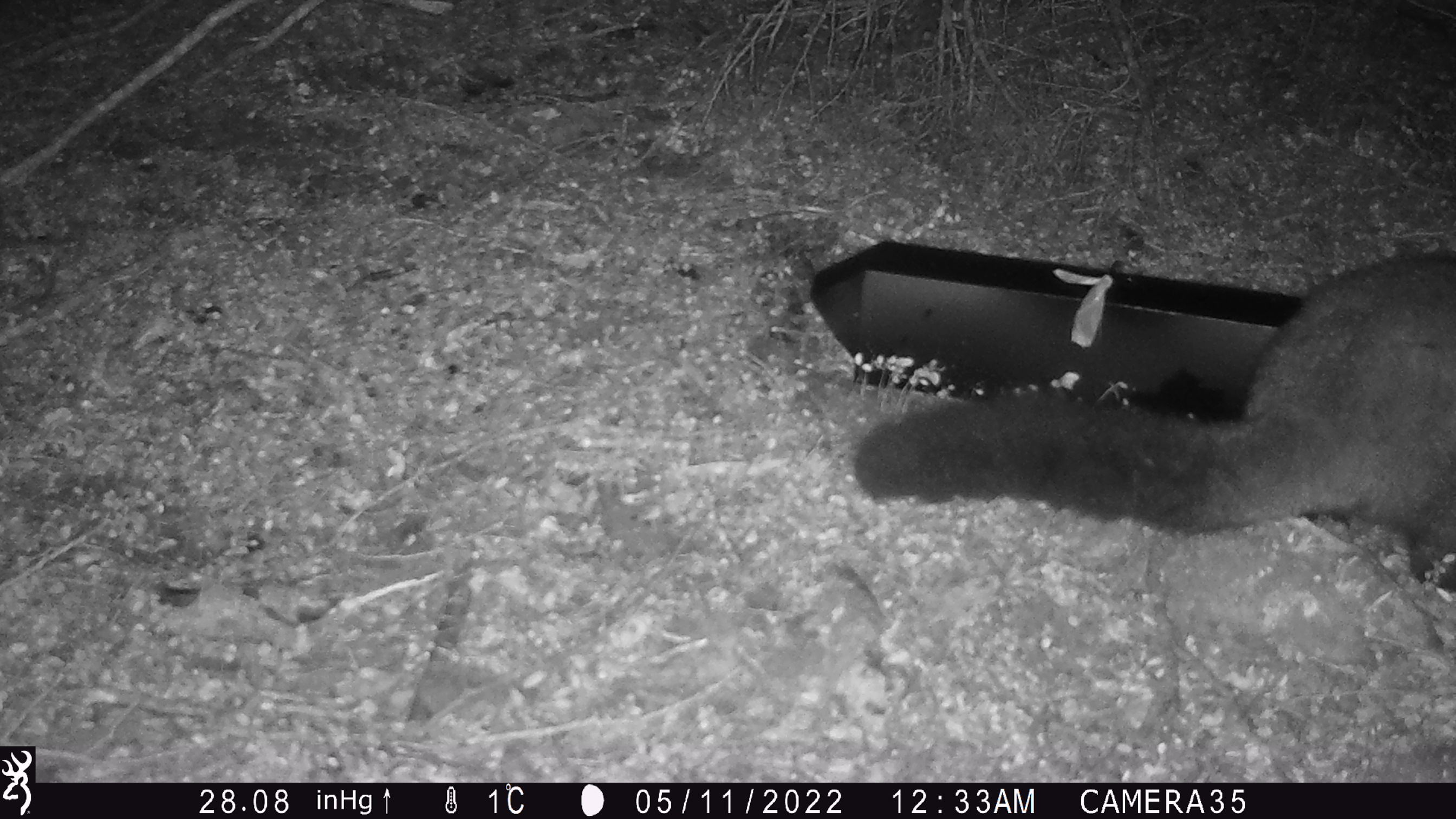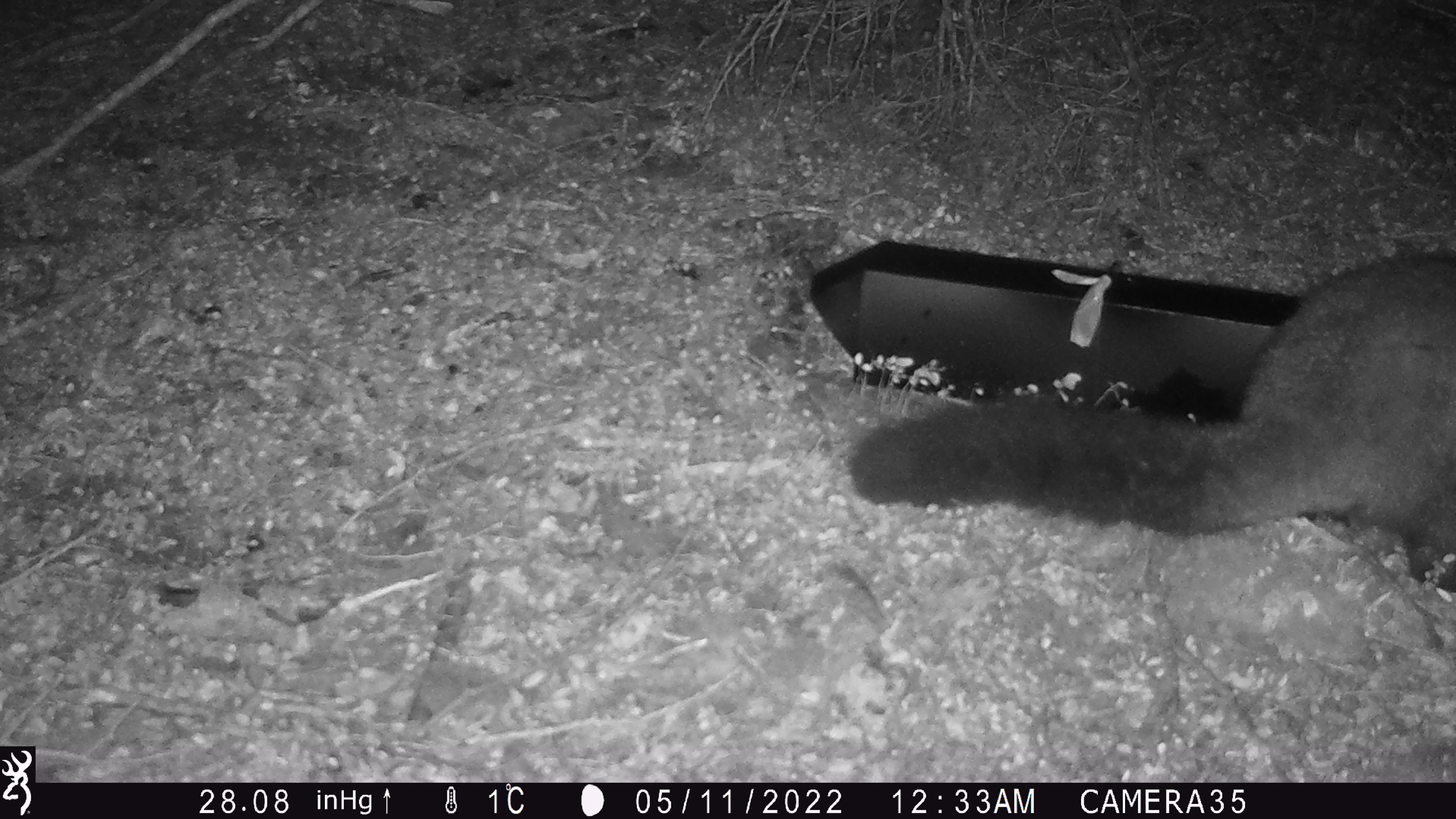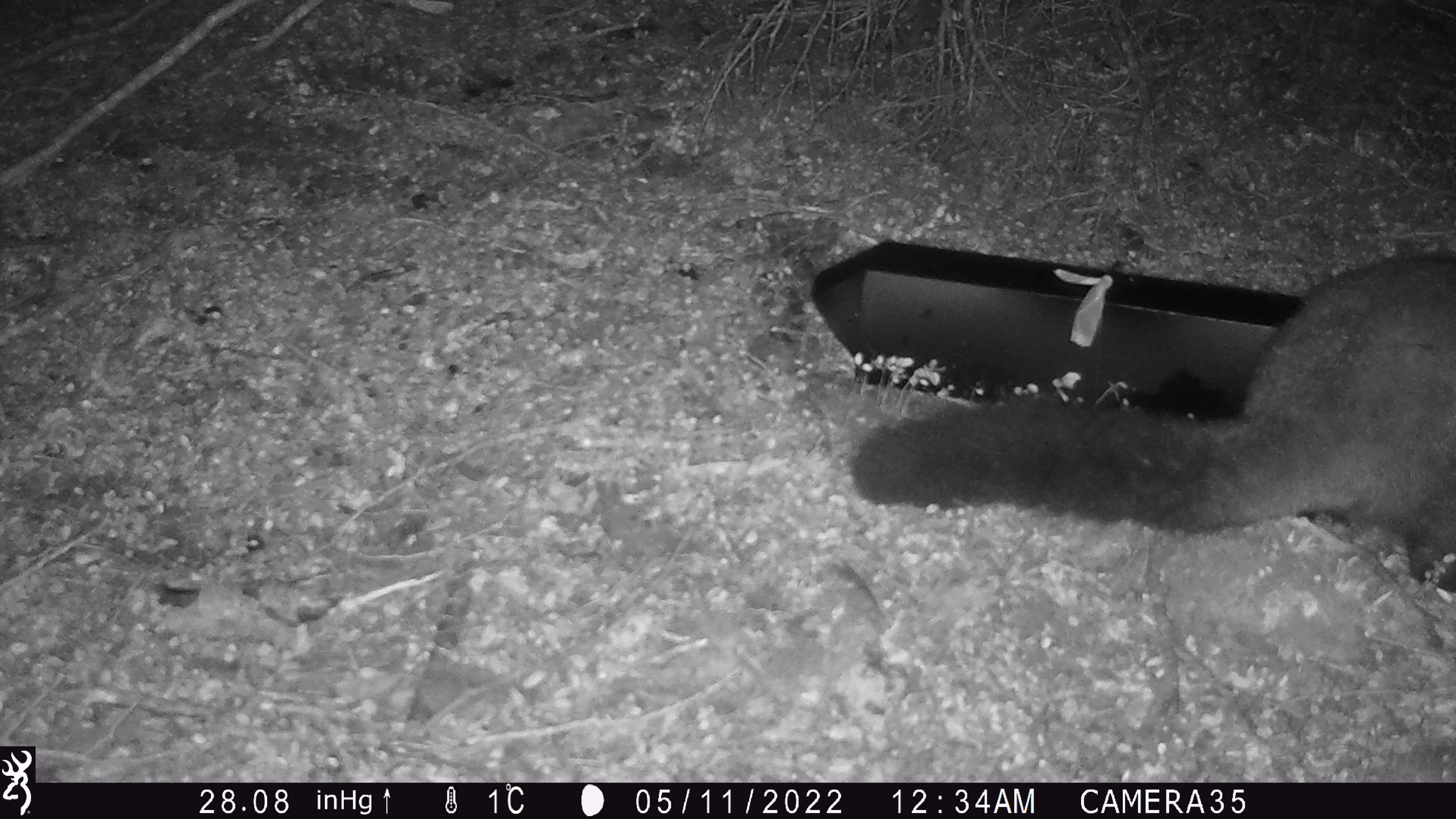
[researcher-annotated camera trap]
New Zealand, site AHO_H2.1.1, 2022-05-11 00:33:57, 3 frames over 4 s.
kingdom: Animalia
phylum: Chordata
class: Mammalia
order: Diprotodontia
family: Phalangeridae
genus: Trichosurus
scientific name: Trichosurus vulpecula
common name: common brushtail possum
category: possum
Possum (common brushtail possum) (Trichosurus vulpecula).